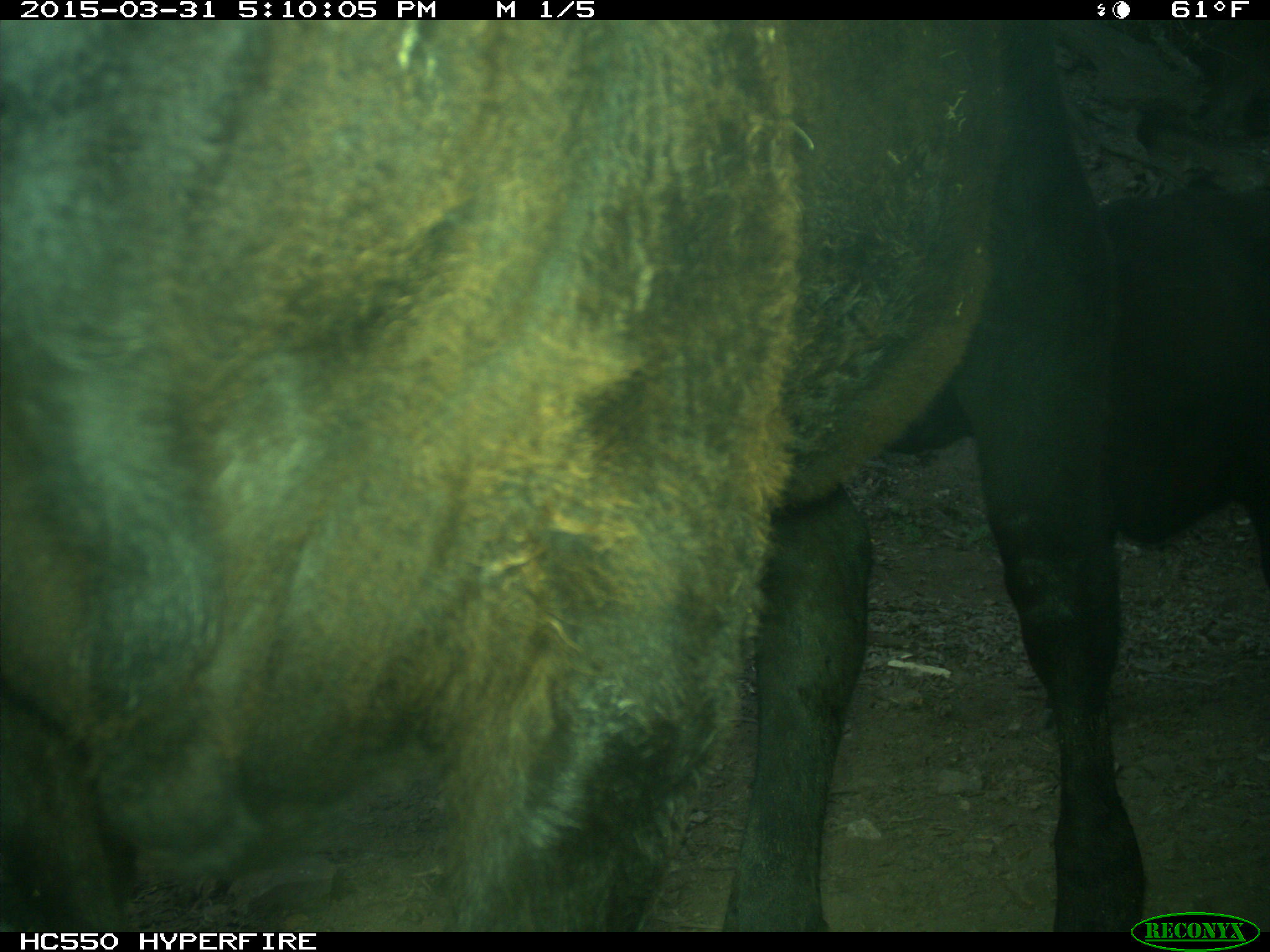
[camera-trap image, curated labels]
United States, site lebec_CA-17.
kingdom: Animalia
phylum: Chordata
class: Mammalia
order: Artiodactyla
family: Bovidae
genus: Bos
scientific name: Bos taurus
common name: domestic cow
Bos taurus (domestic cow).